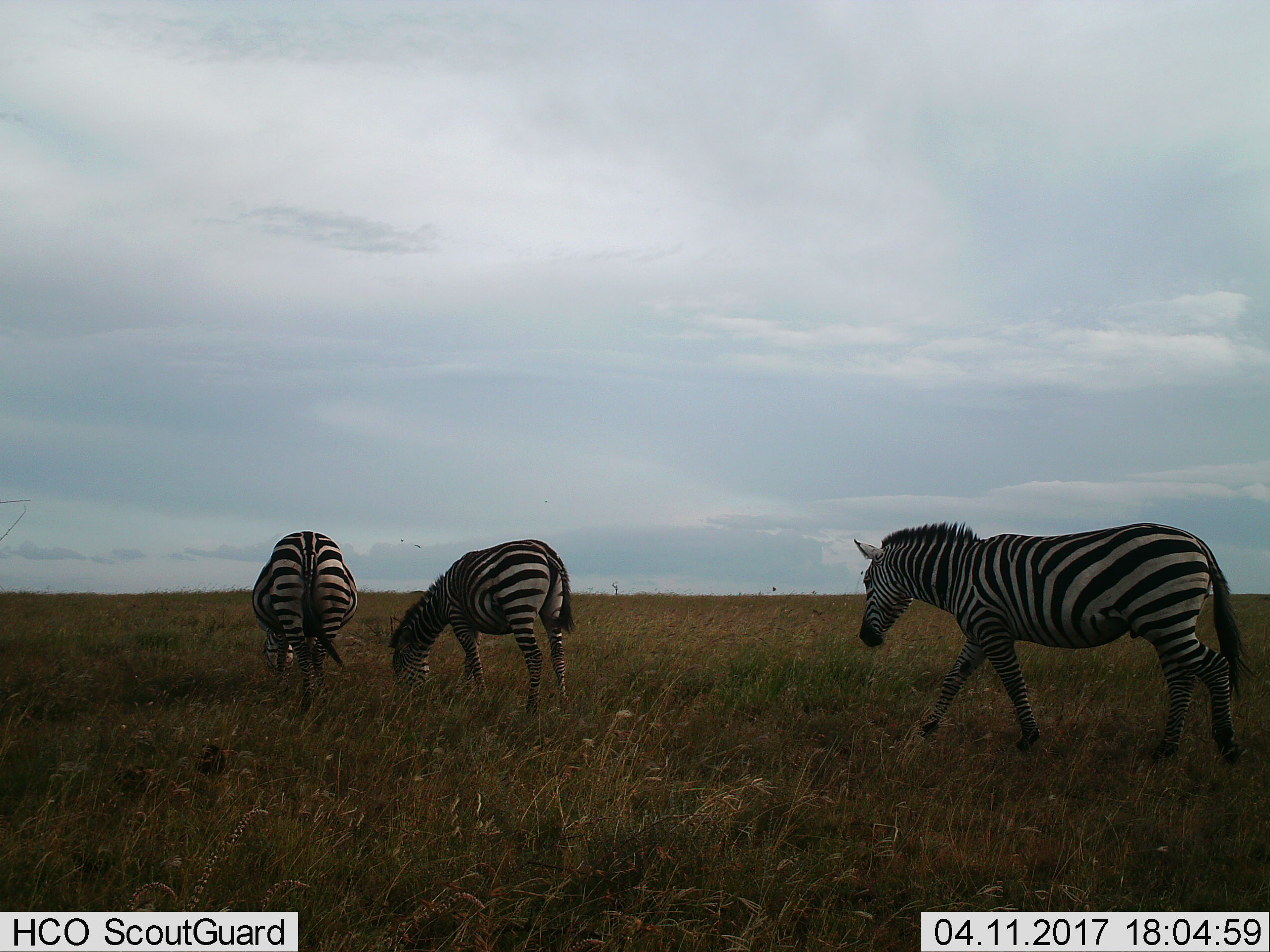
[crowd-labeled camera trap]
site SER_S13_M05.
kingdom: Animalia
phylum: Chordata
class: Mammalia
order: Perissodactyla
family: Equidae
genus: Equus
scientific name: Equus quagga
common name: plains zebra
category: zebraplains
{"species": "zebraplains (plains zebra) (Equus quagga)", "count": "3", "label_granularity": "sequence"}